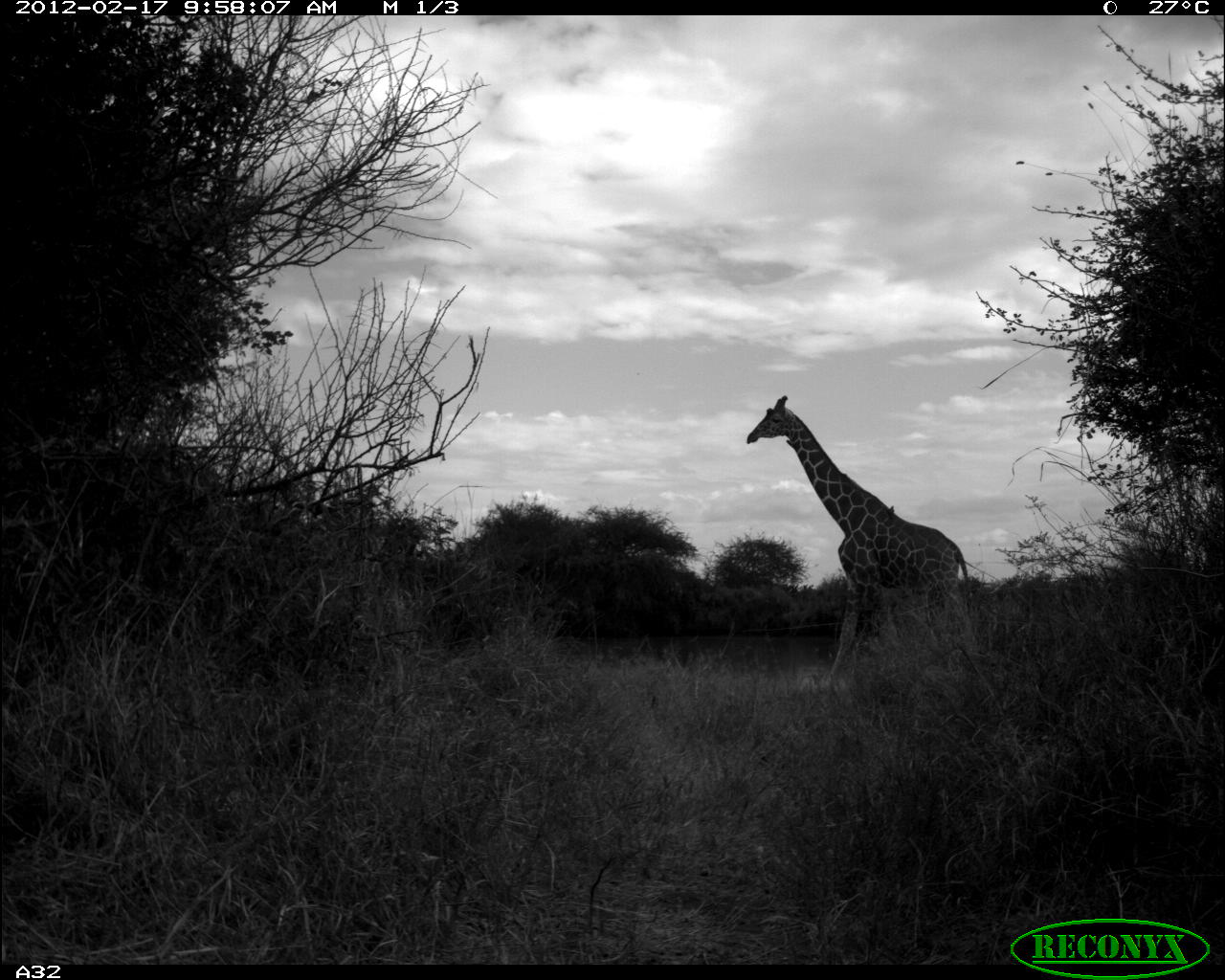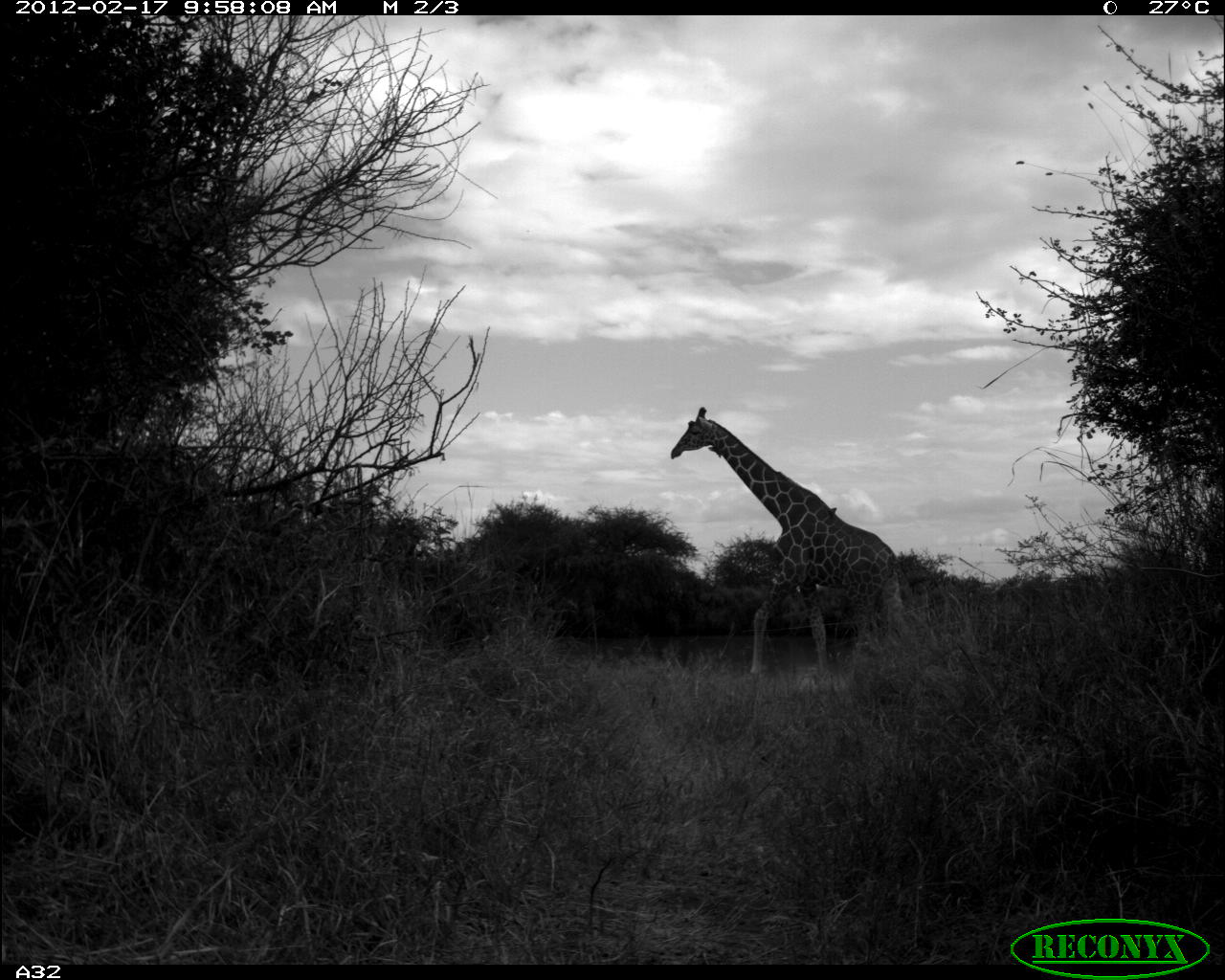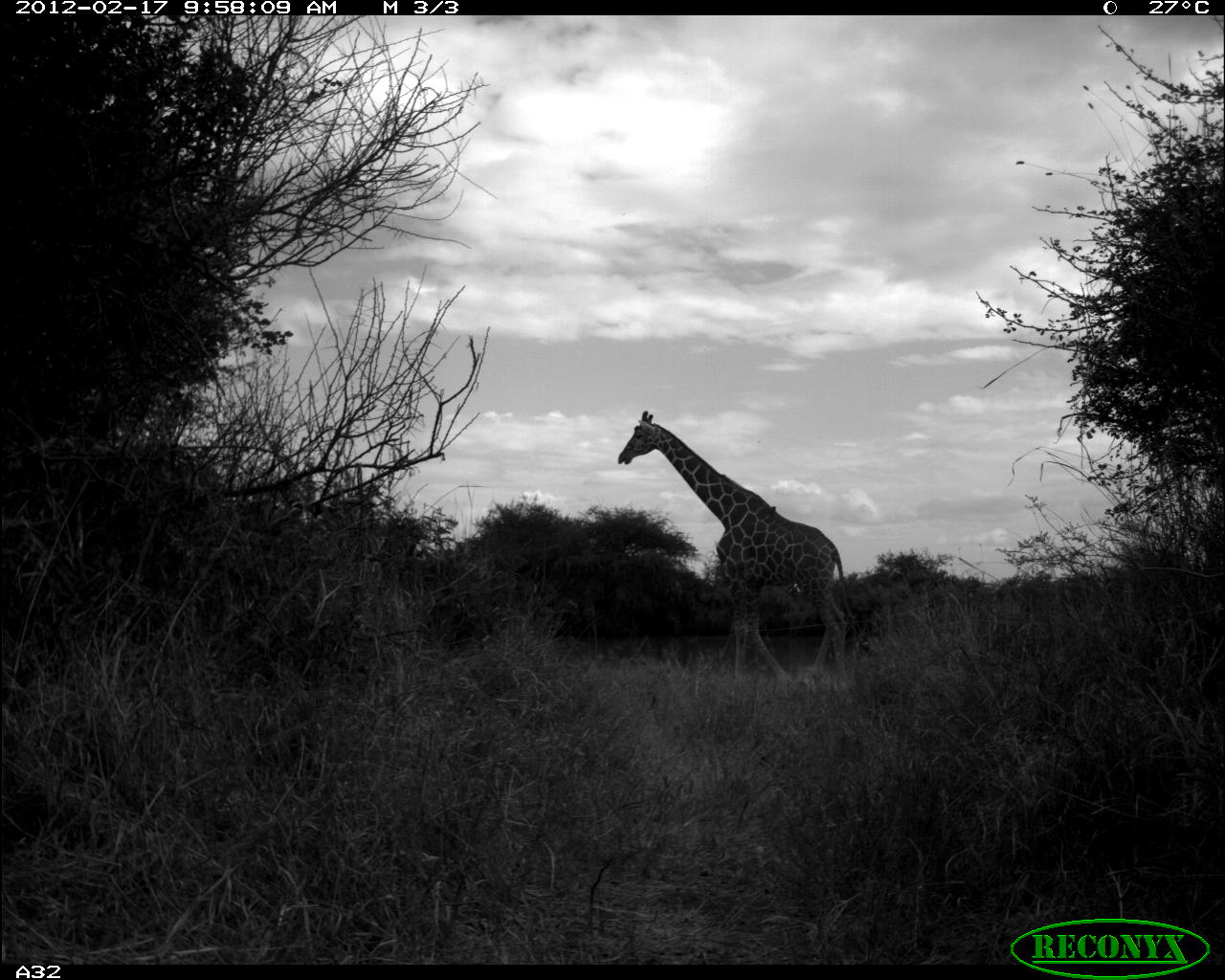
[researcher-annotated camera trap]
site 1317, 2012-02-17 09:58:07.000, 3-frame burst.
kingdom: Animalia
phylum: Chordata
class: Mammalia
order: Artiodactyla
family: Giraffidae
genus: Giraffa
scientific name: Giraffa camelopardalis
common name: giraffe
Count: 1.